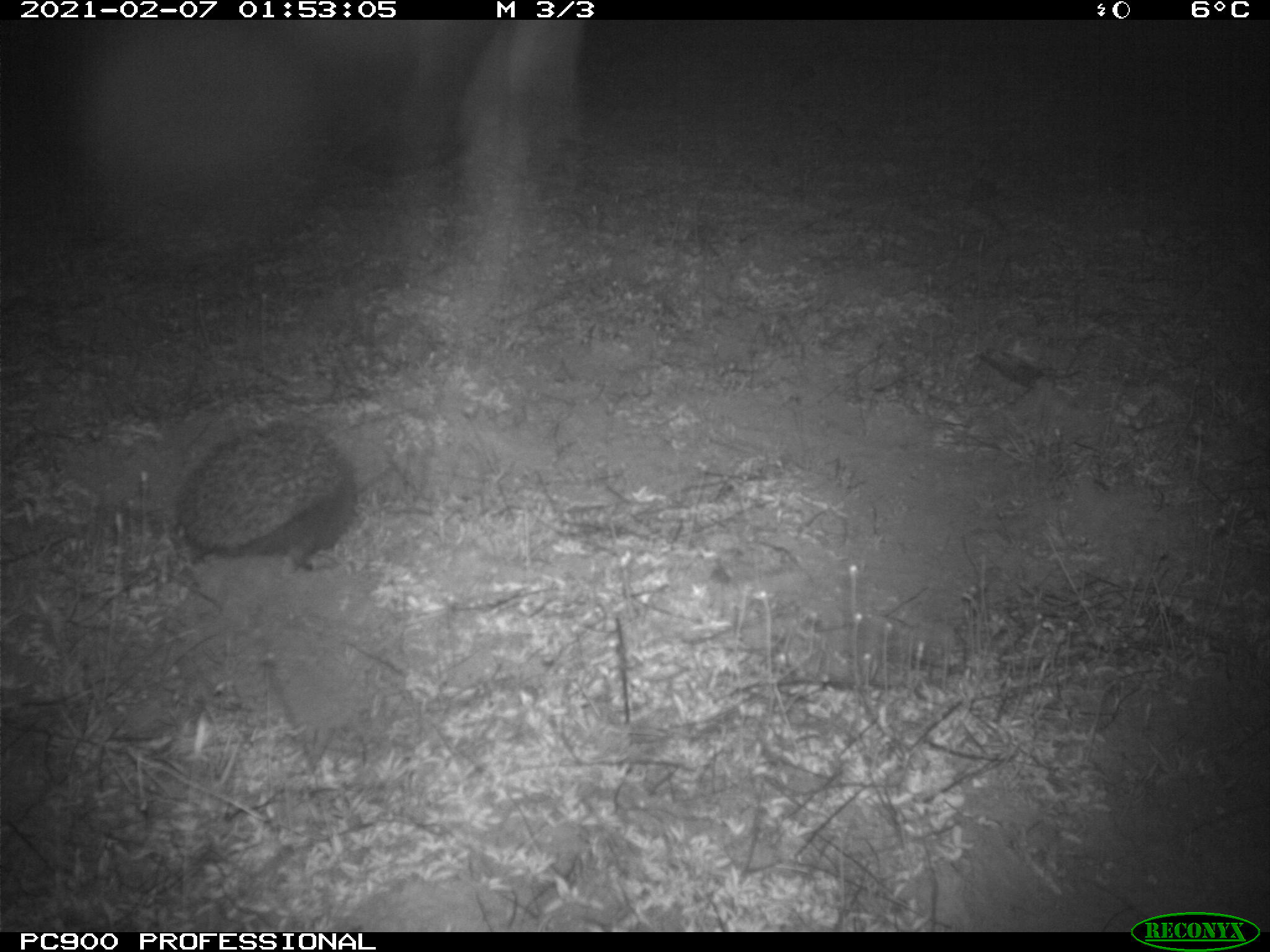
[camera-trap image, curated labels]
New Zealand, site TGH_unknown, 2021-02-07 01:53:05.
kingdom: Animalia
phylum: Chordata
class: Mammalia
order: Eulipotyphla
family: Erinaceidae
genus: Erinaceus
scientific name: Erinaceus europaeus europaeus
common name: european hedgehog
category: hedgehog